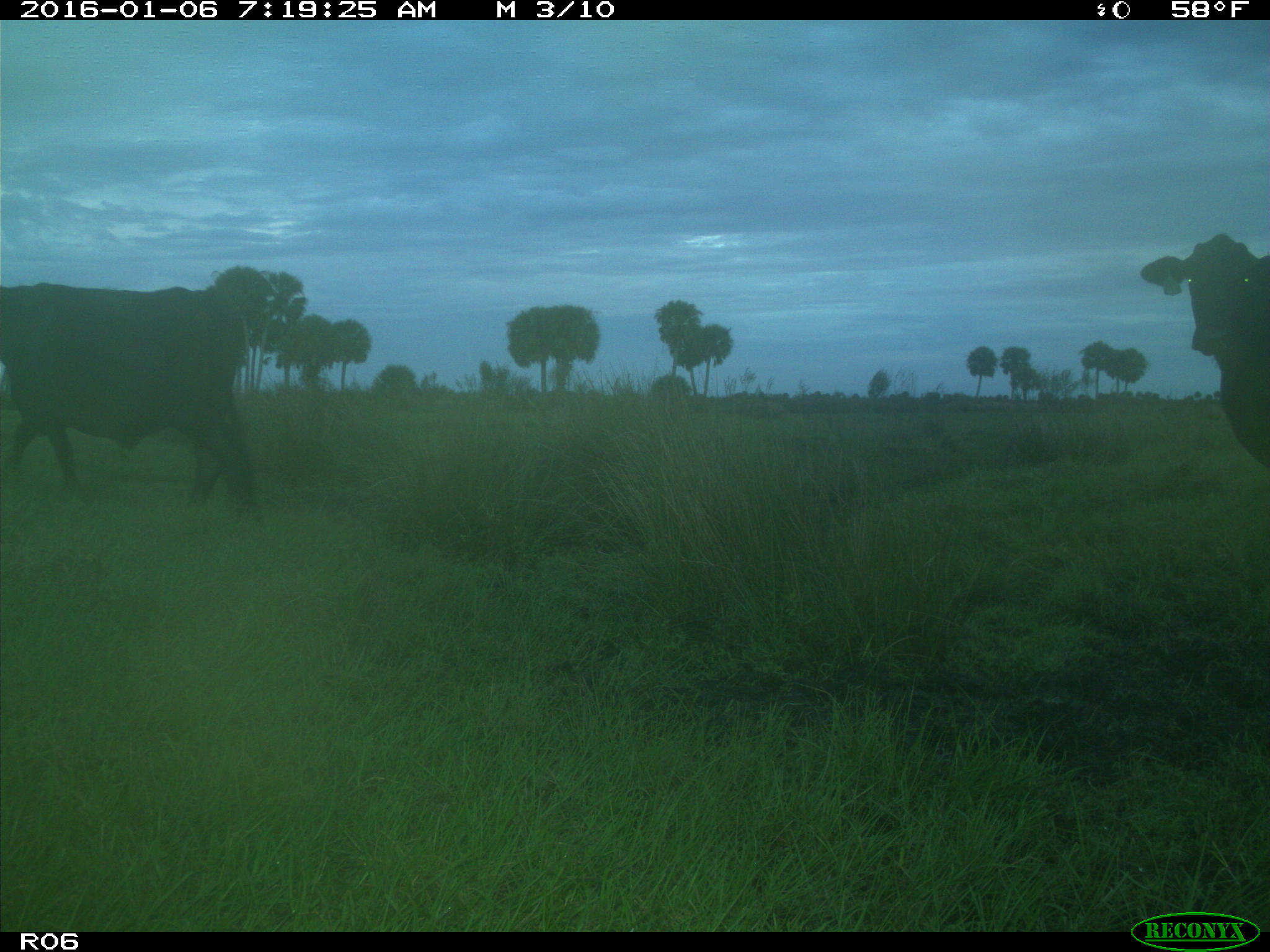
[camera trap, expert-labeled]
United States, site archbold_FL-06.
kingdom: Animalia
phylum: Chordata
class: Mammalia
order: Artiodactyla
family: Bovidae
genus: Bos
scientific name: Bos taurus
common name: domestic cow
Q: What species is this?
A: Bos taurus (domestic cow).